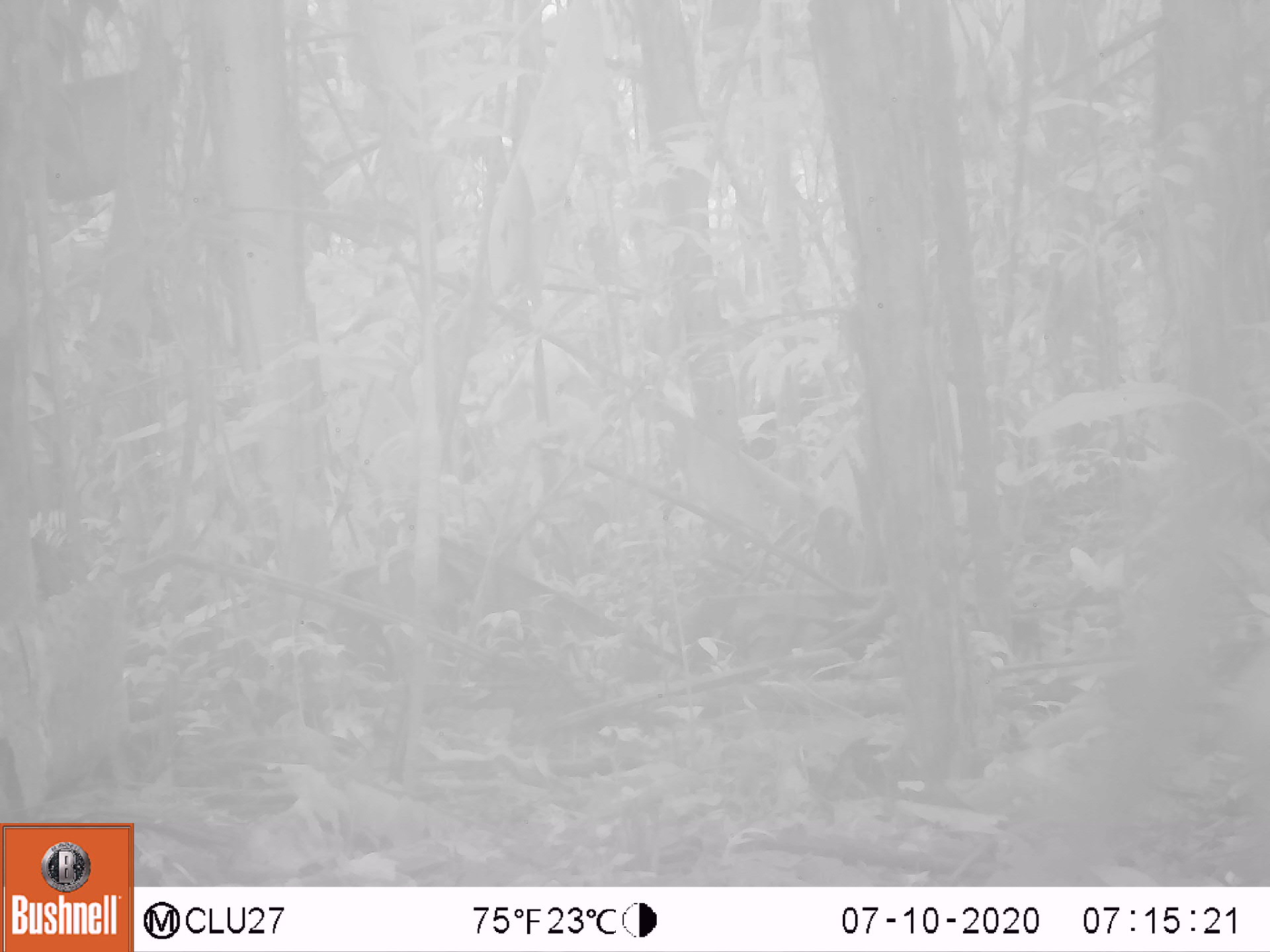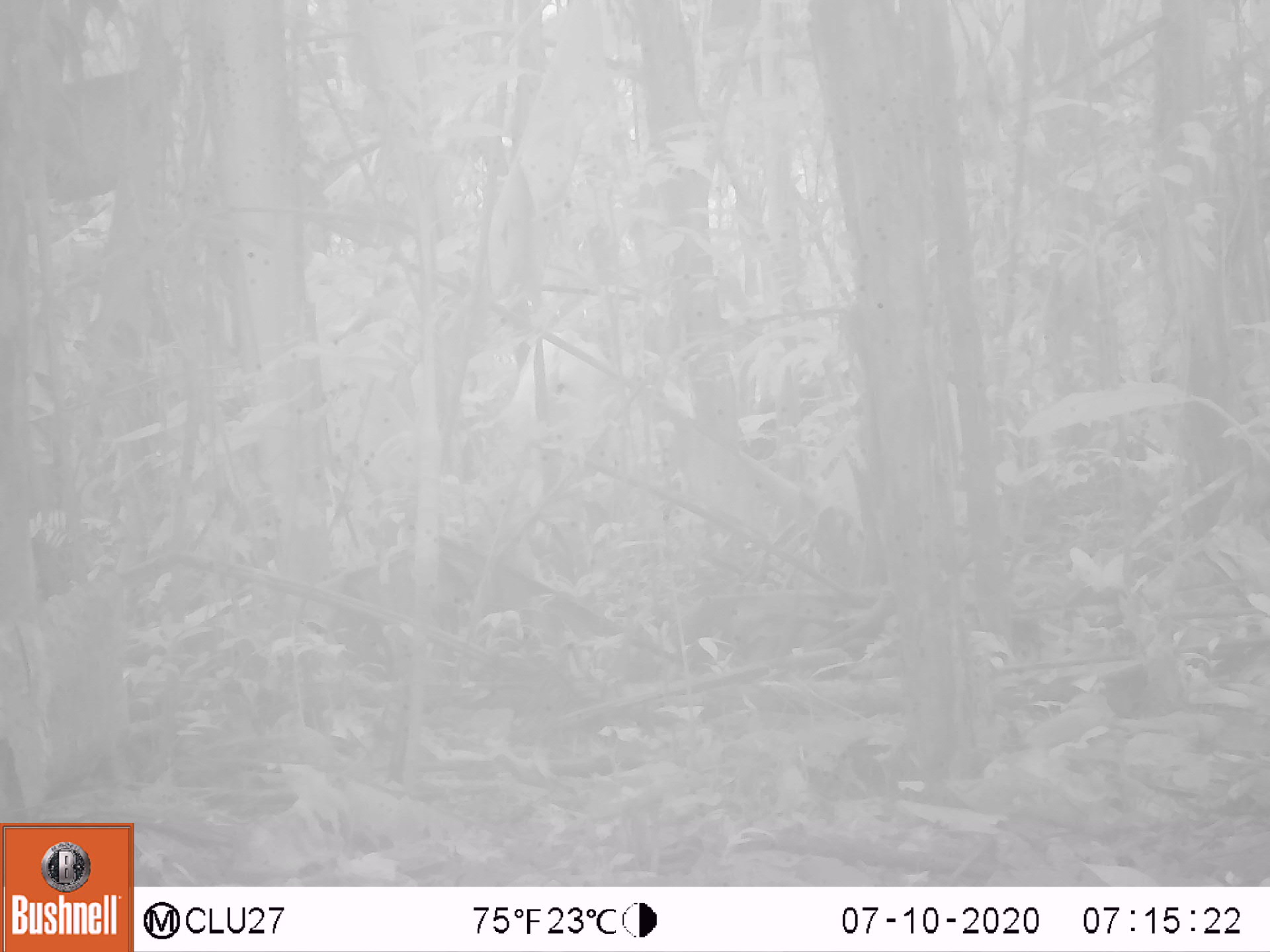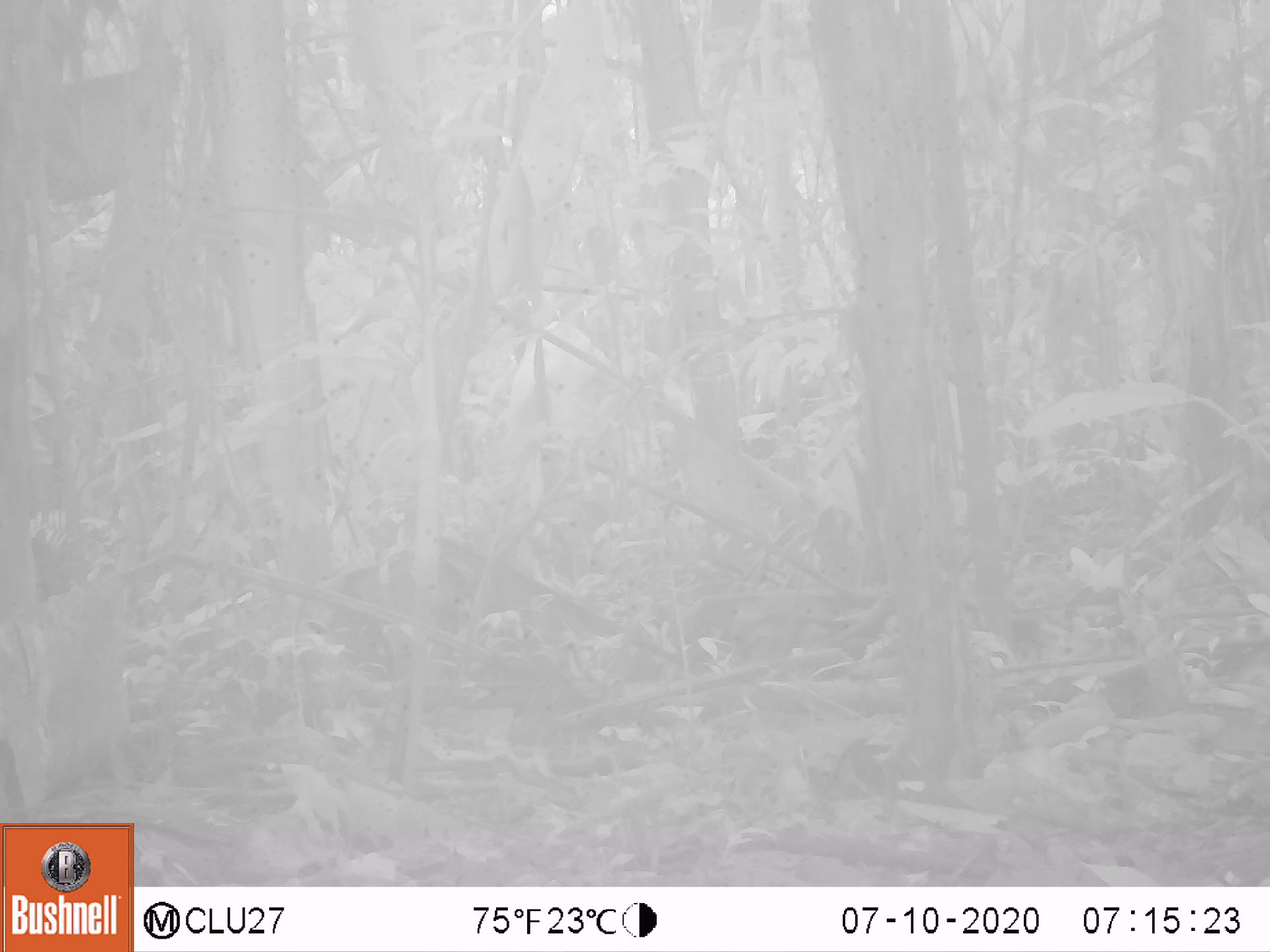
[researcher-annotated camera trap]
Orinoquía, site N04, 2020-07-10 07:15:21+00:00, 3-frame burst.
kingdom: Animalia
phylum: Chordata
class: Mammalia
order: Artiodactyla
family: Bovidae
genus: Bos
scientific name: Bos taurus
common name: cow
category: cattle